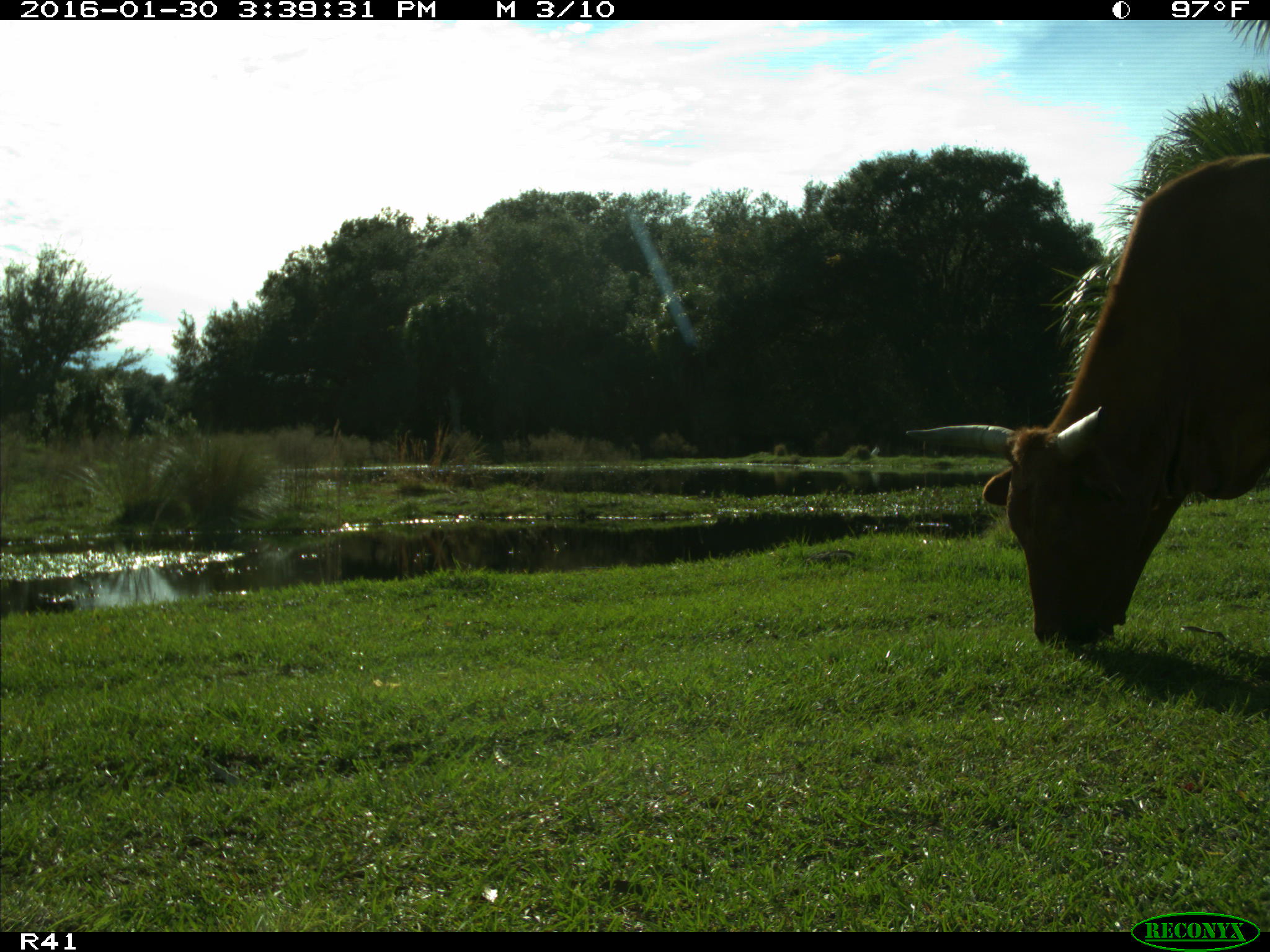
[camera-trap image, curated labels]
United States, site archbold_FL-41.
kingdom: Animalia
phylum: Chordata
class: Mammalia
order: Artiodactyla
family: Bovidae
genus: Bos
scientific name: Bos taurus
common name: domestic cow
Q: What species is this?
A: Bos taurus (domestic cow).